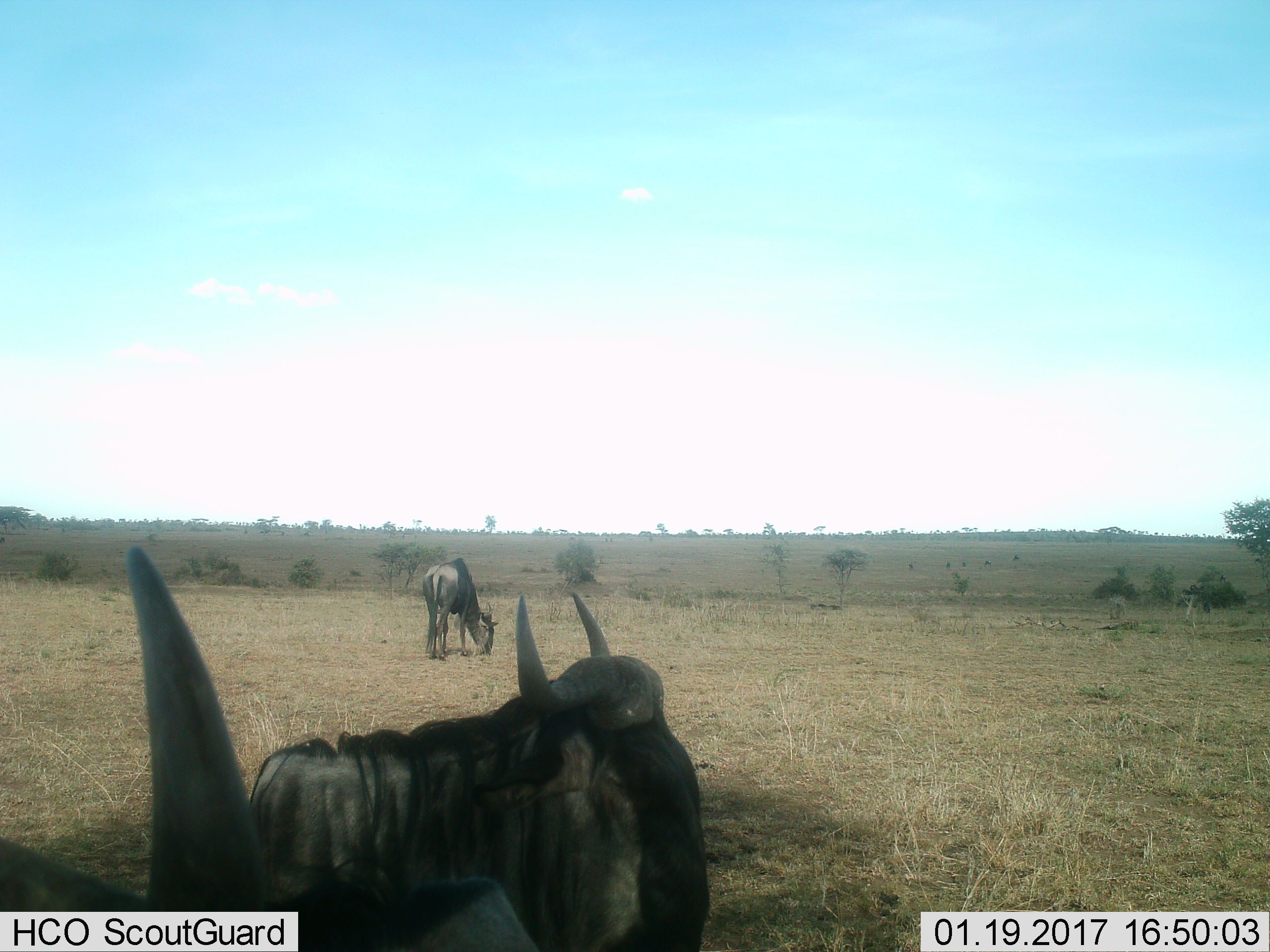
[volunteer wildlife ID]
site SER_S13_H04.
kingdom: Animalia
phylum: Chordata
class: Mammalia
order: Artiodactyla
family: Bovidae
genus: Connochaetes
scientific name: Connochaetes taurinus taurinus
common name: blue wildebeest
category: wildebeestblue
Wildebeestblue (blue wildebeest) (Connochaetes taurinus taurinus), count 3. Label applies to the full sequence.